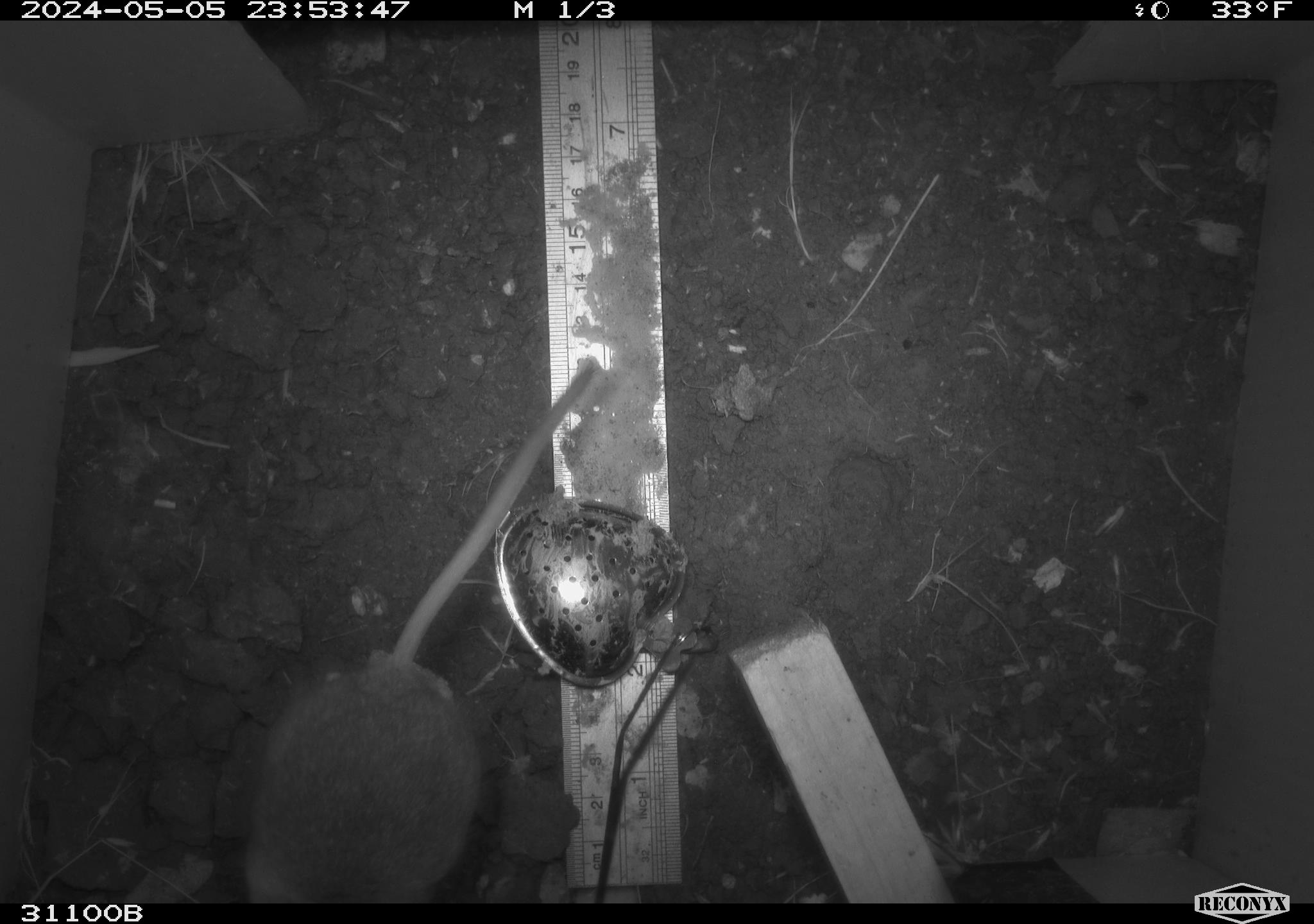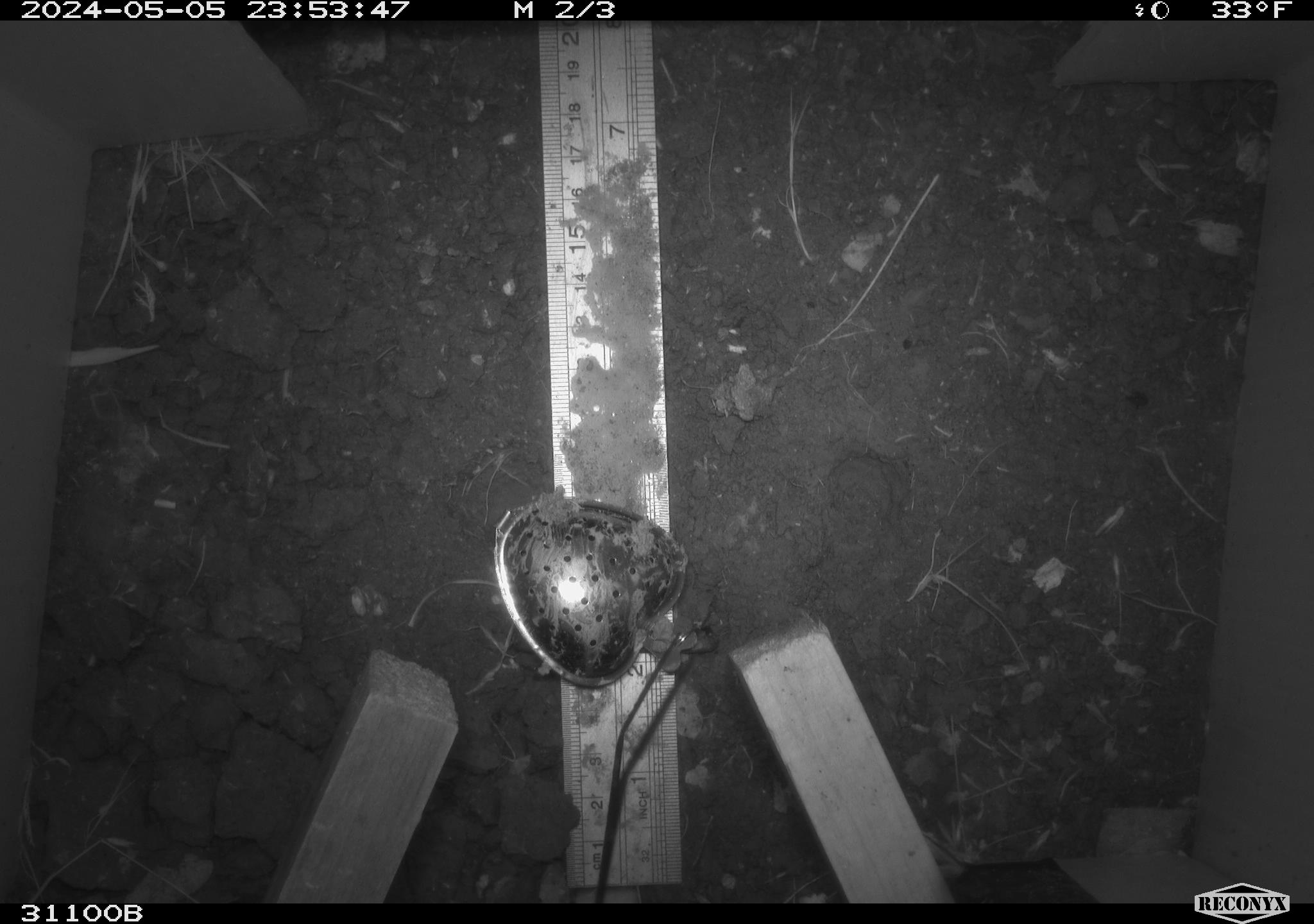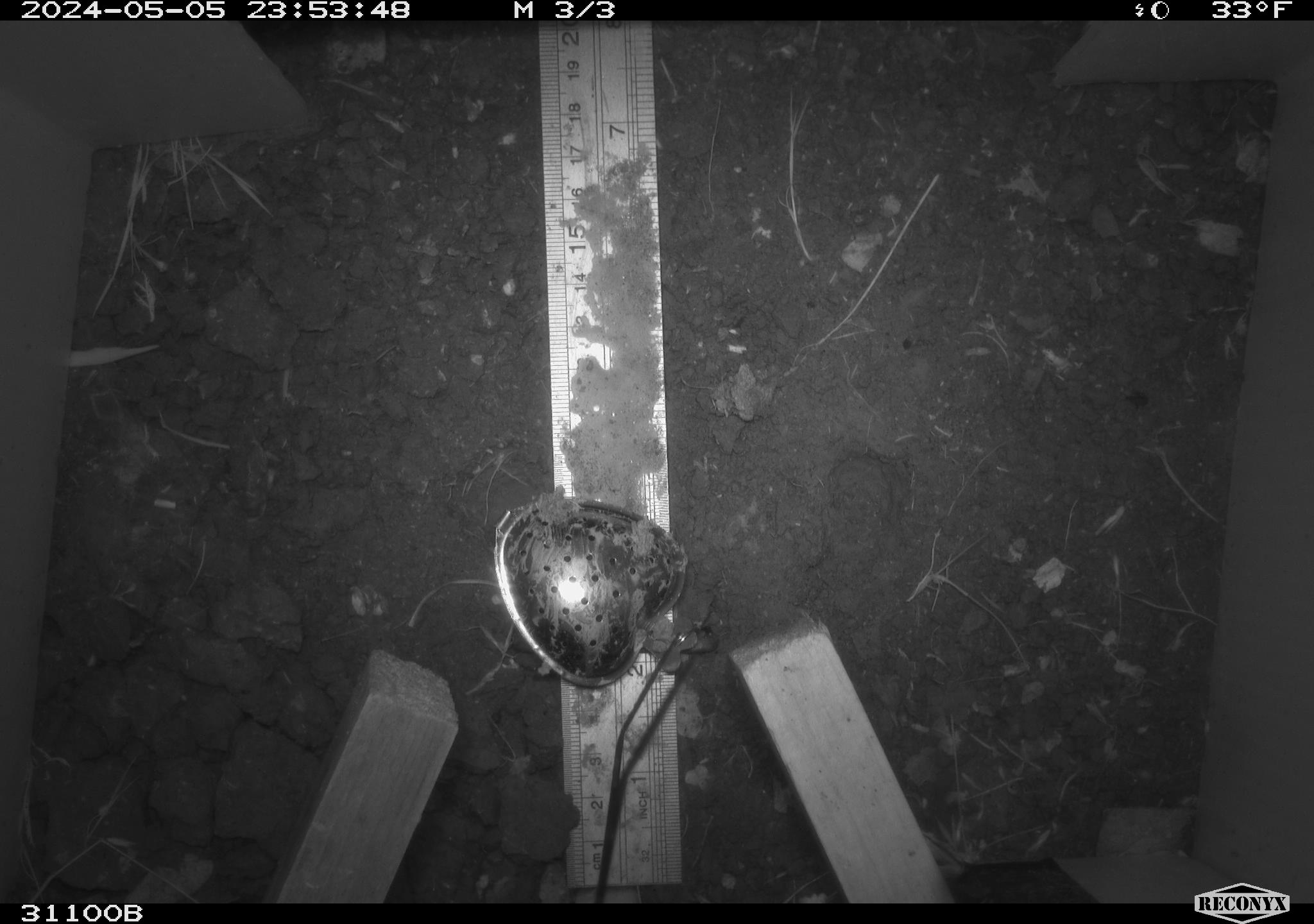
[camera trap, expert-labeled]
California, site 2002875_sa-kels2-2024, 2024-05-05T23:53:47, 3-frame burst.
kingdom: Animalia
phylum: Chordata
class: Mammalia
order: Rodentia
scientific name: Rodentia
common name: rodent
Rodent (Rodentia).